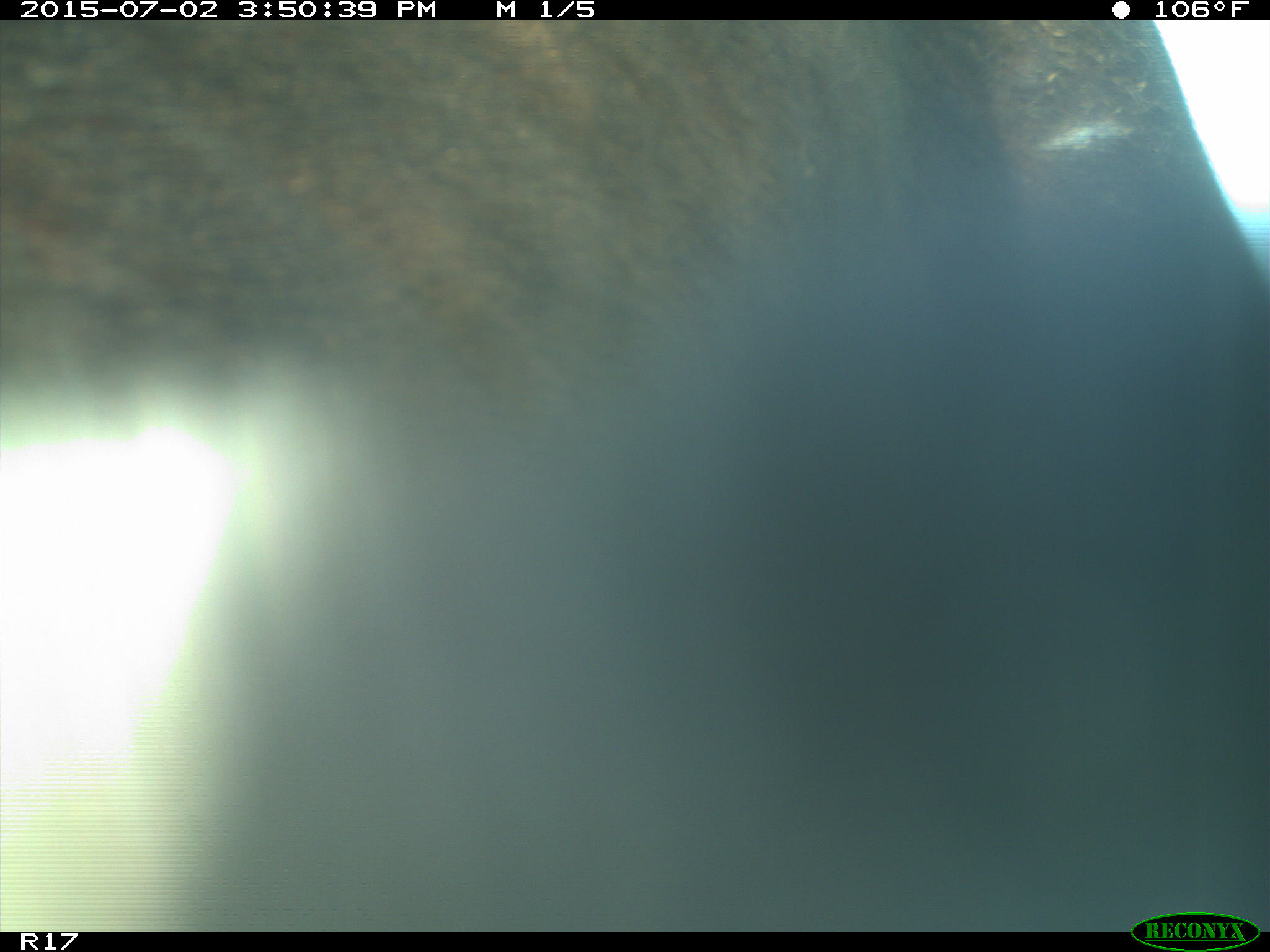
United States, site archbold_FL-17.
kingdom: Animalia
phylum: Chordata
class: Mammalia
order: Artiodactyla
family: Bovidae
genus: Bos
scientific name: Bos taurus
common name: domestic cow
Bos taurus (domestic cow).